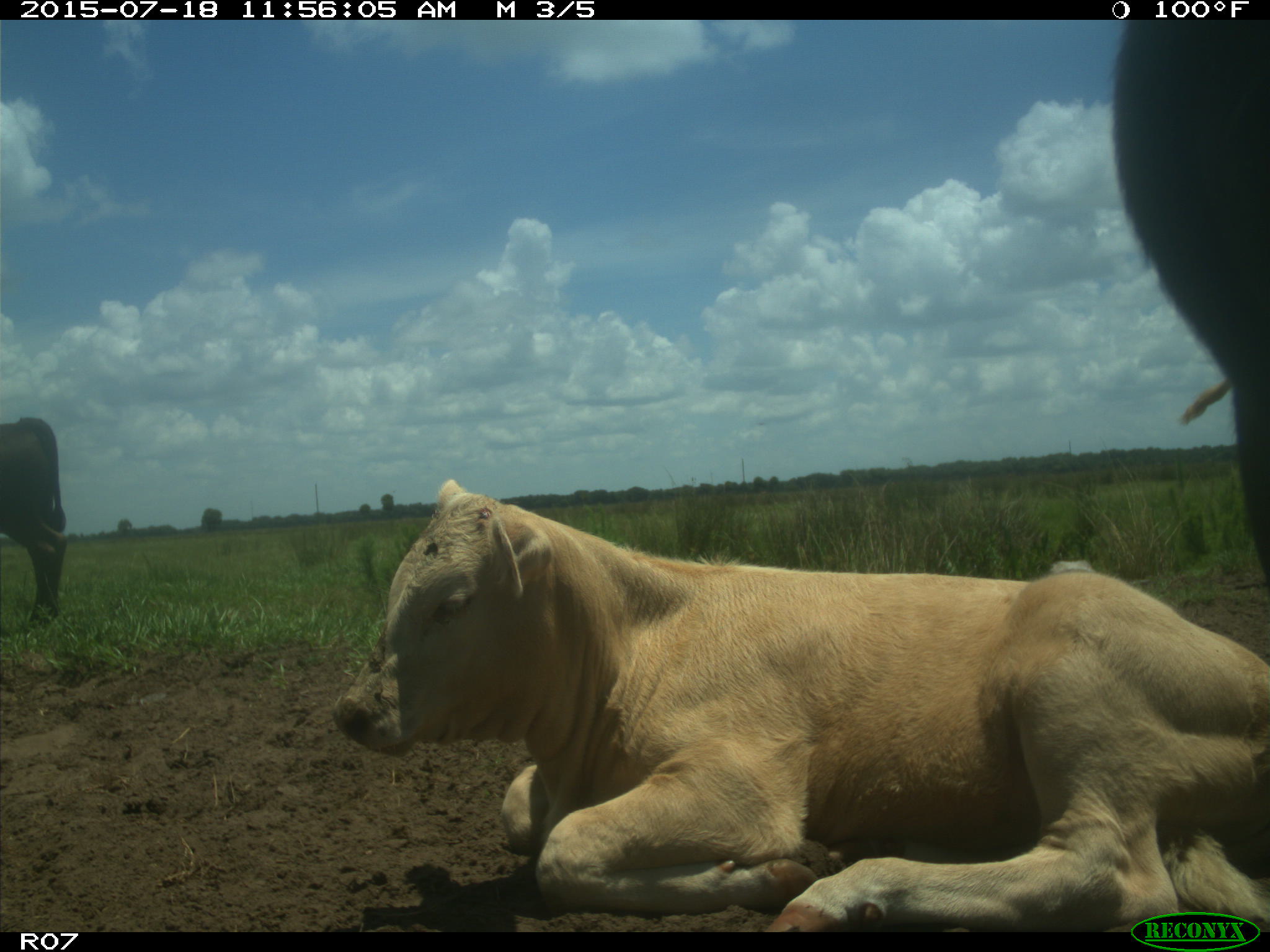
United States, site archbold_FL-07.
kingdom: Animalia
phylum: Chordata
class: Mammalia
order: Artiodactyla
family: Bovidae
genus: Bos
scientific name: Bos taurus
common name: domestic cow